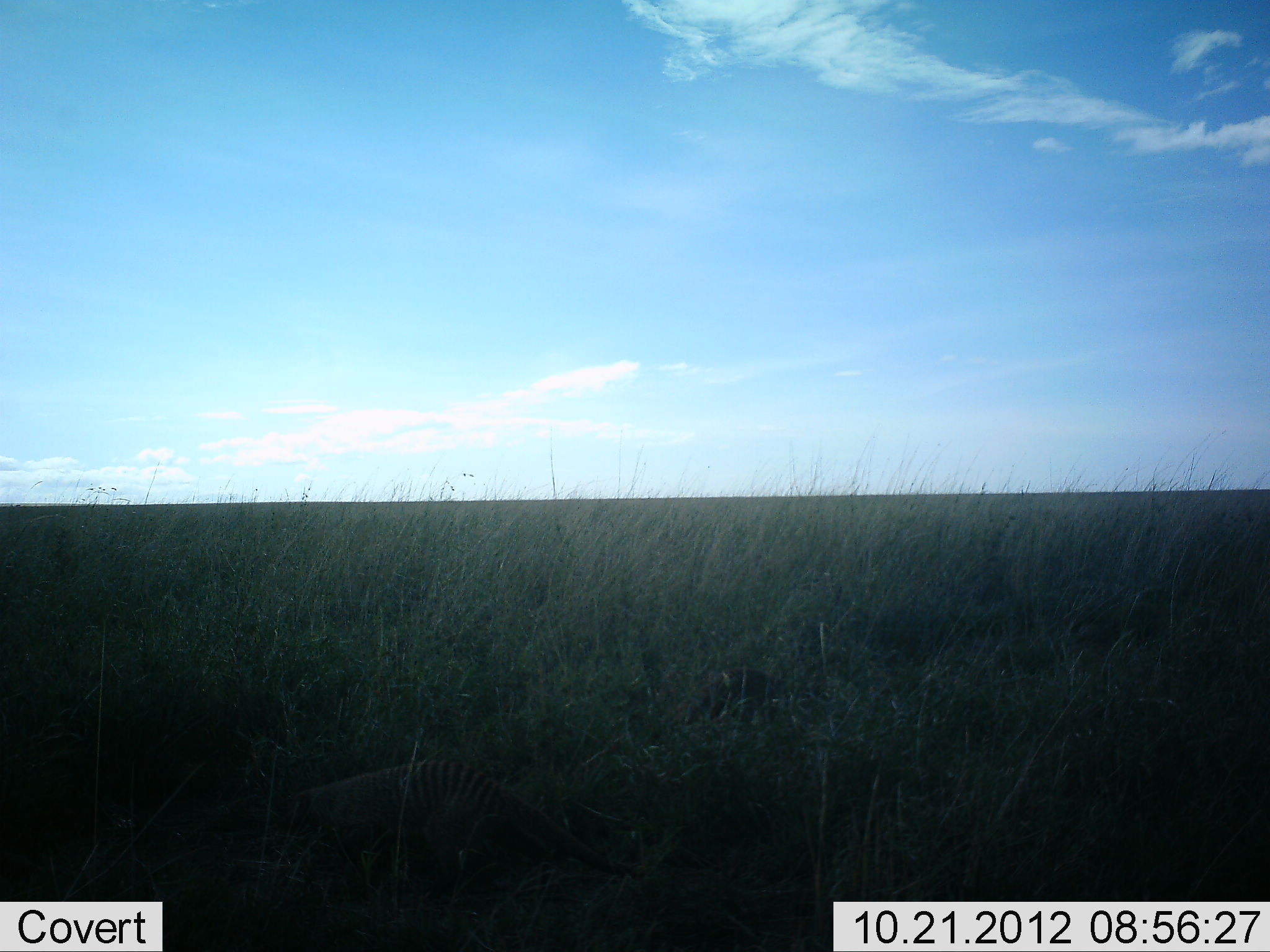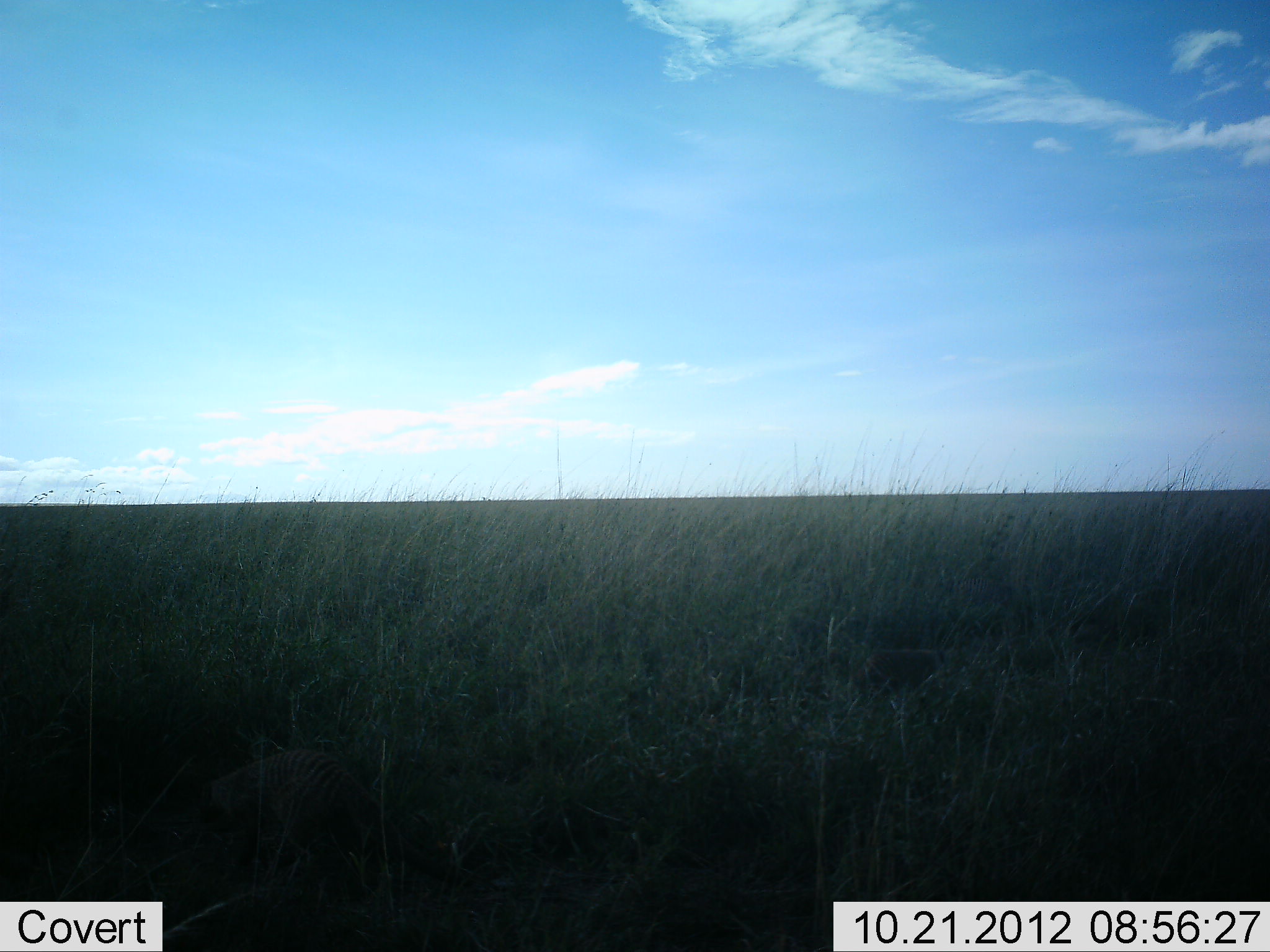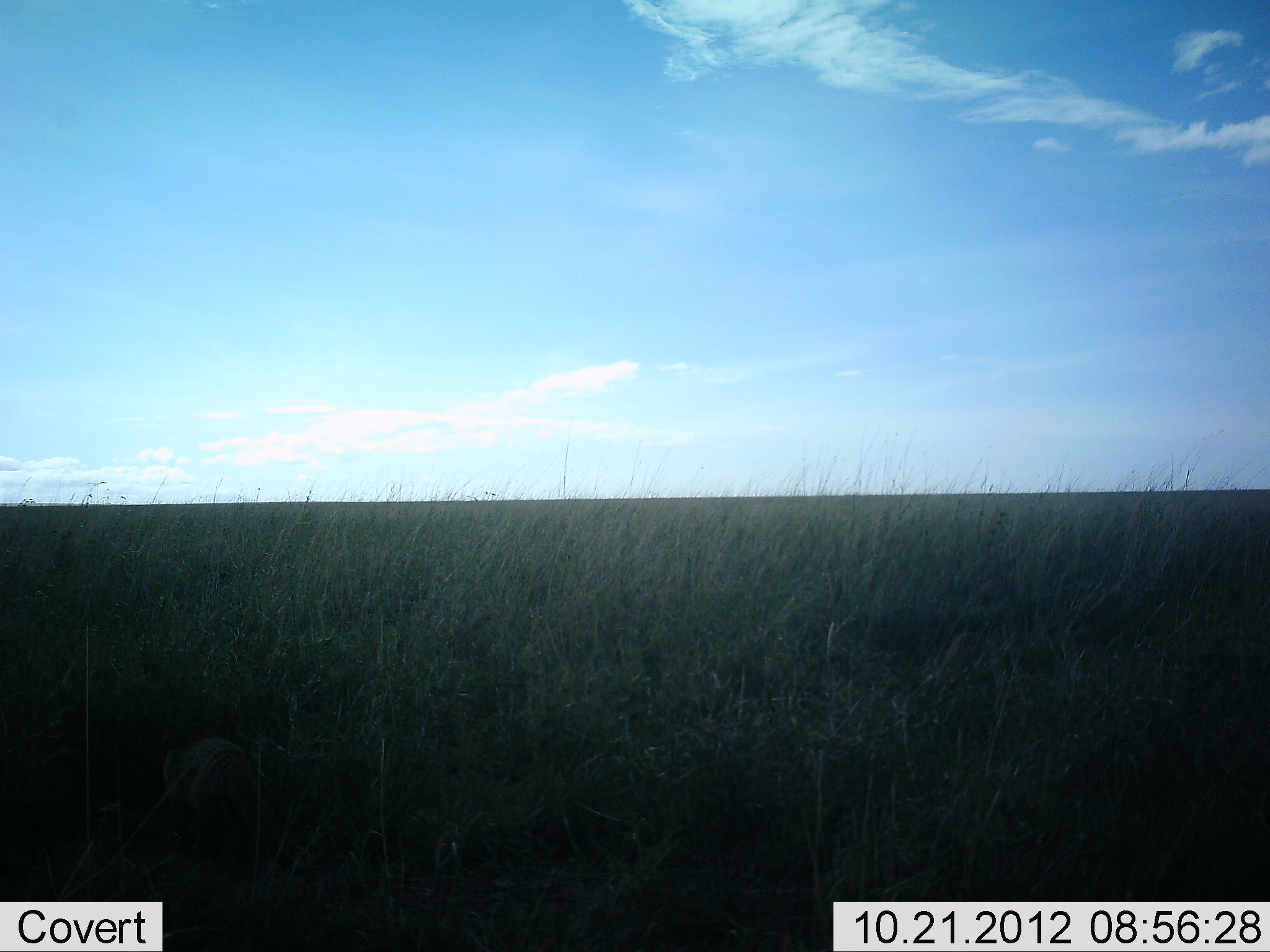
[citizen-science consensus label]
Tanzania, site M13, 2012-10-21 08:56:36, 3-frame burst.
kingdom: Animalia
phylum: Chordata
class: Mammalia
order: Carnivora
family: Herpestidae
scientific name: Herpestidae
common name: mongoose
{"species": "mongoose (Herpestidae)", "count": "1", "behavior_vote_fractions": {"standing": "0%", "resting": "0%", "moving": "90%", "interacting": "0%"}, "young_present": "0%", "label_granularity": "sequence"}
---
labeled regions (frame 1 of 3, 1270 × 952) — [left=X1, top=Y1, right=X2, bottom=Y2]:
animal: [left=285, top=760, right=648, bottom=912]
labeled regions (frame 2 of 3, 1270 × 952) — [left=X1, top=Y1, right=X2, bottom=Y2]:
animal: [left=178, top=750, right=462, bottom=907]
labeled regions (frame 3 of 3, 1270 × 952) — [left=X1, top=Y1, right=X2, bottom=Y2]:
animal: [left=152, top=735, right=307, bottom=885]